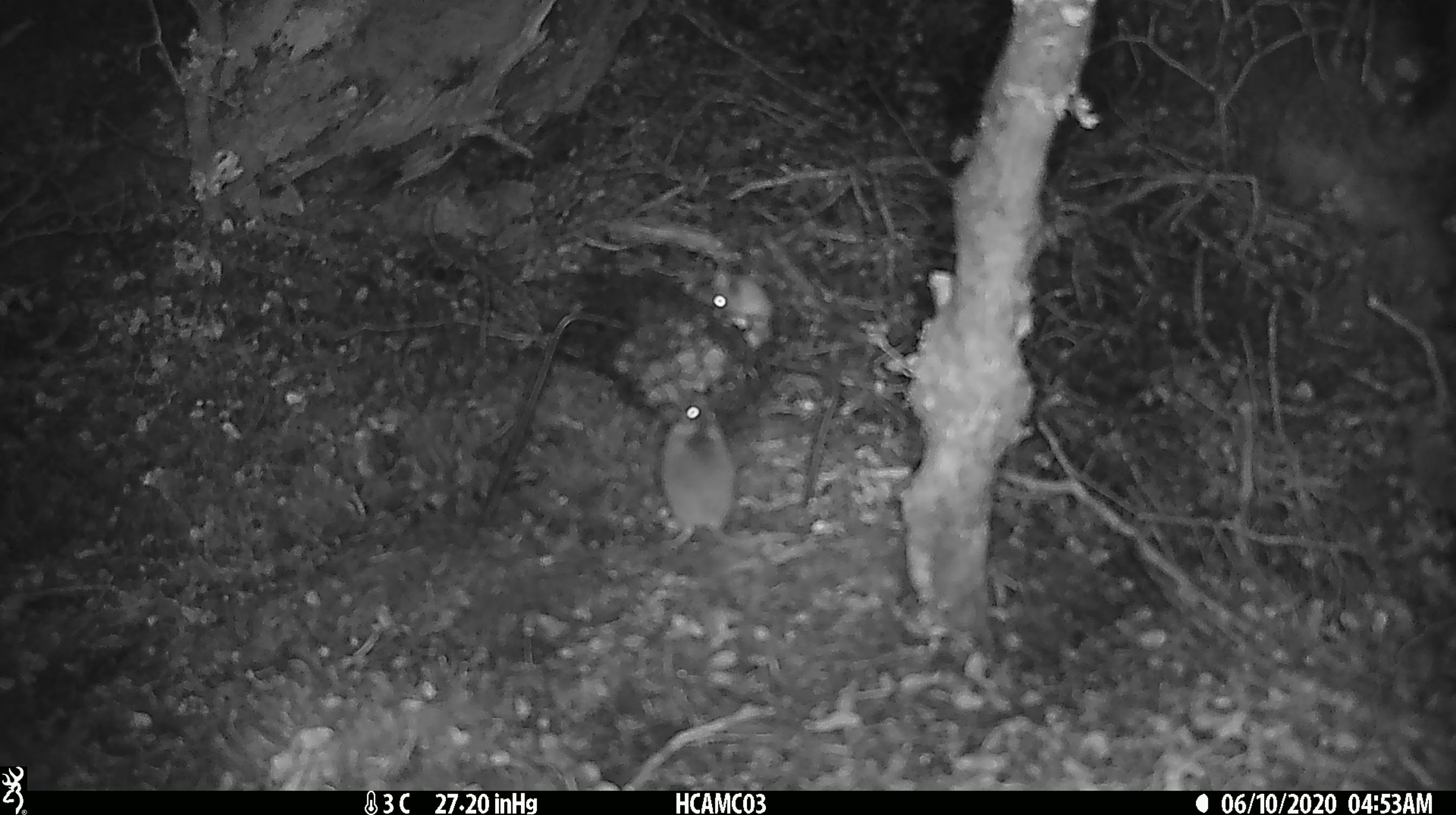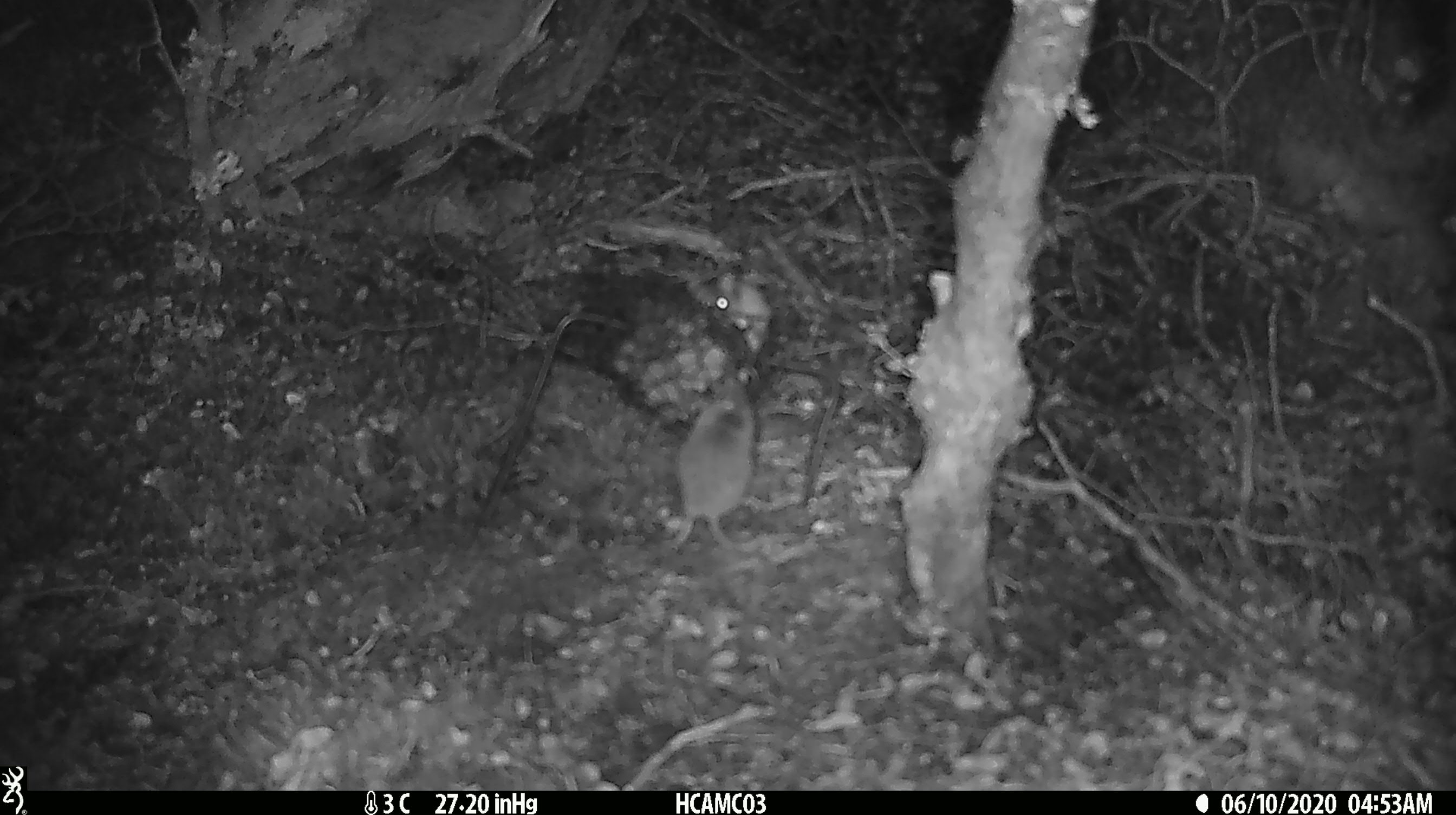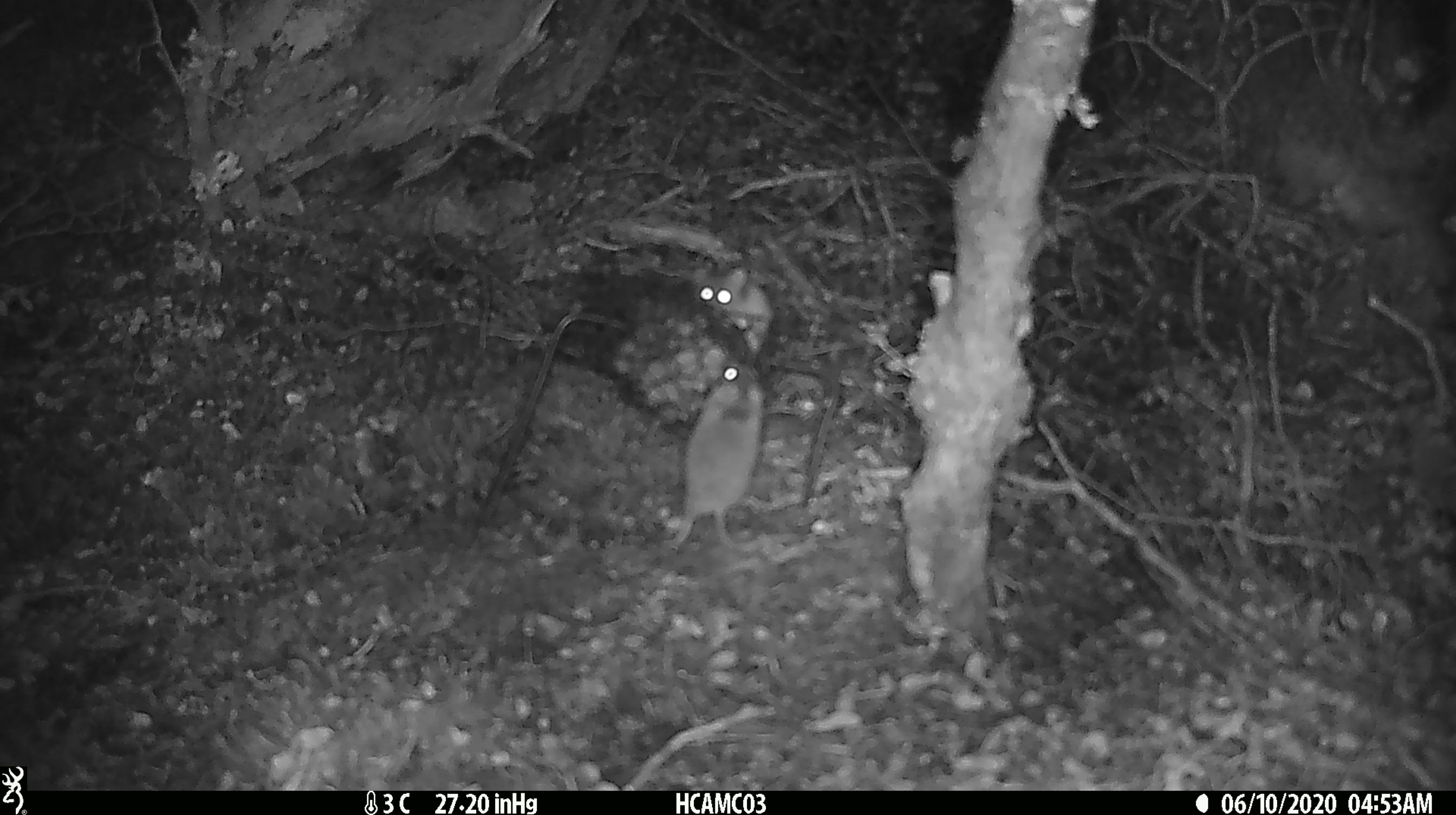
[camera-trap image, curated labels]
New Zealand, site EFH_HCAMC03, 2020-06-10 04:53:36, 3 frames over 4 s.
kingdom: Animalia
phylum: Chordata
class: Mammalia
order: Rodentia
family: Muridae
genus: Mus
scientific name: Mus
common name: mouse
Mouse (Mus).